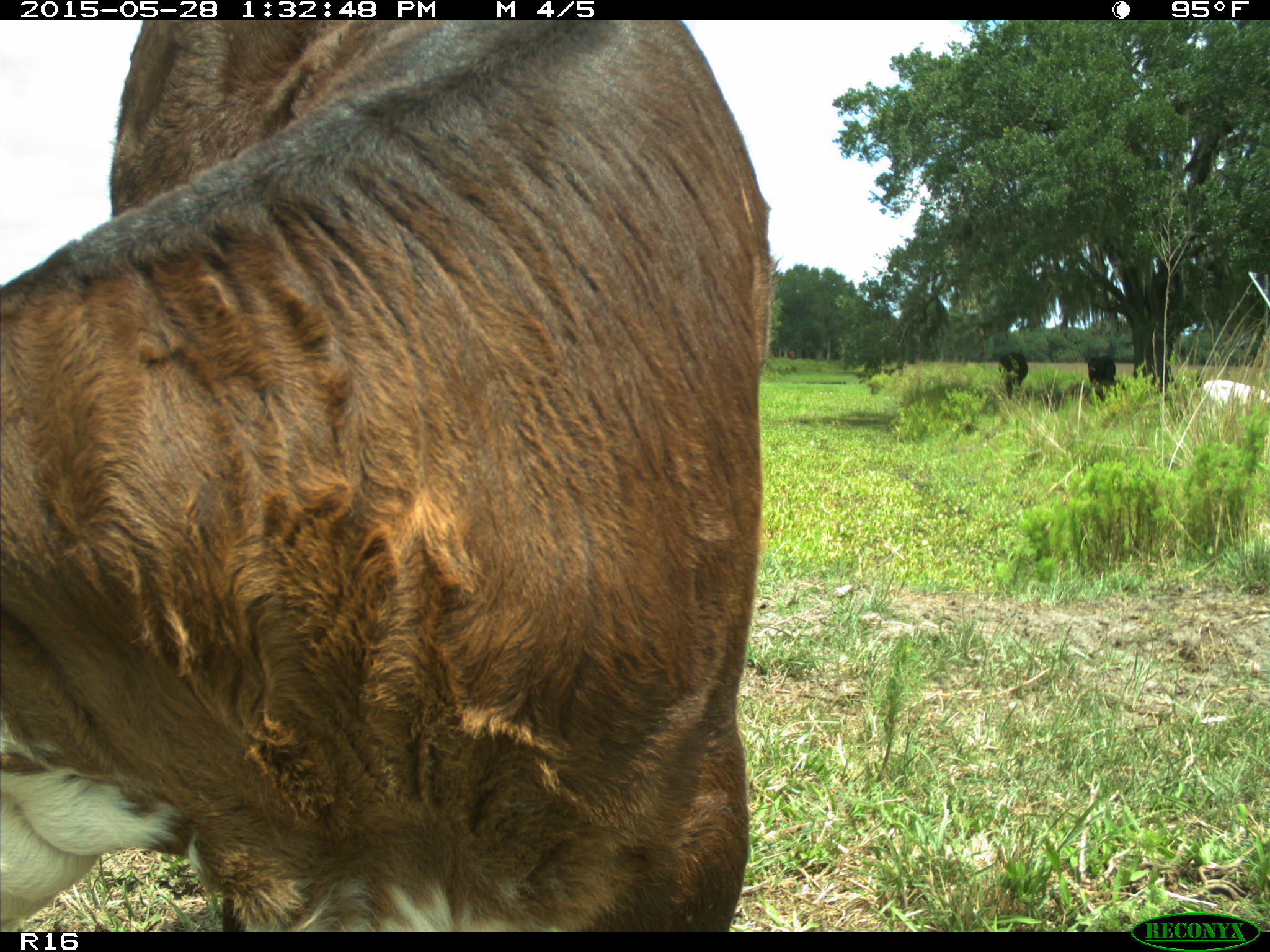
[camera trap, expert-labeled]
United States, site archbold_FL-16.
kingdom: Animalia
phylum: Chordata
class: Mammalia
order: Artiodactyla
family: Bovidae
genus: Bos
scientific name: Bos taurus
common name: domestic cow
Bos taurus (domestic cow).